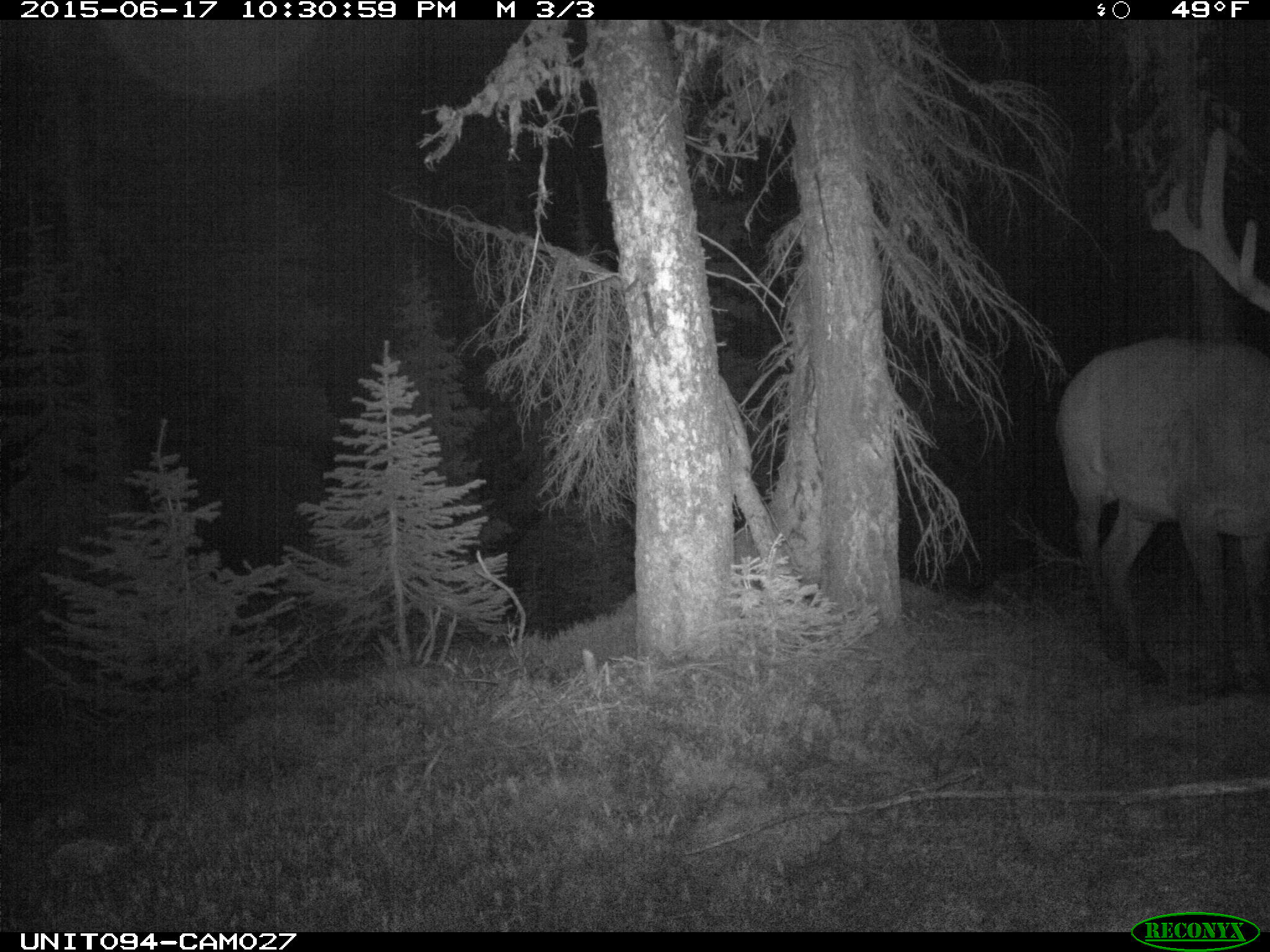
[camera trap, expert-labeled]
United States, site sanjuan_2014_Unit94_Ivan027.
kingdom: Animalia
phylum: Chordata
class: Mammalia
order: Artiodactyla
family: Cervidae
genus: Cervus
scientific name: Cervus elaphus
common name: red deer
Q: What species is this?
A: Cervus elaphus (red deer).